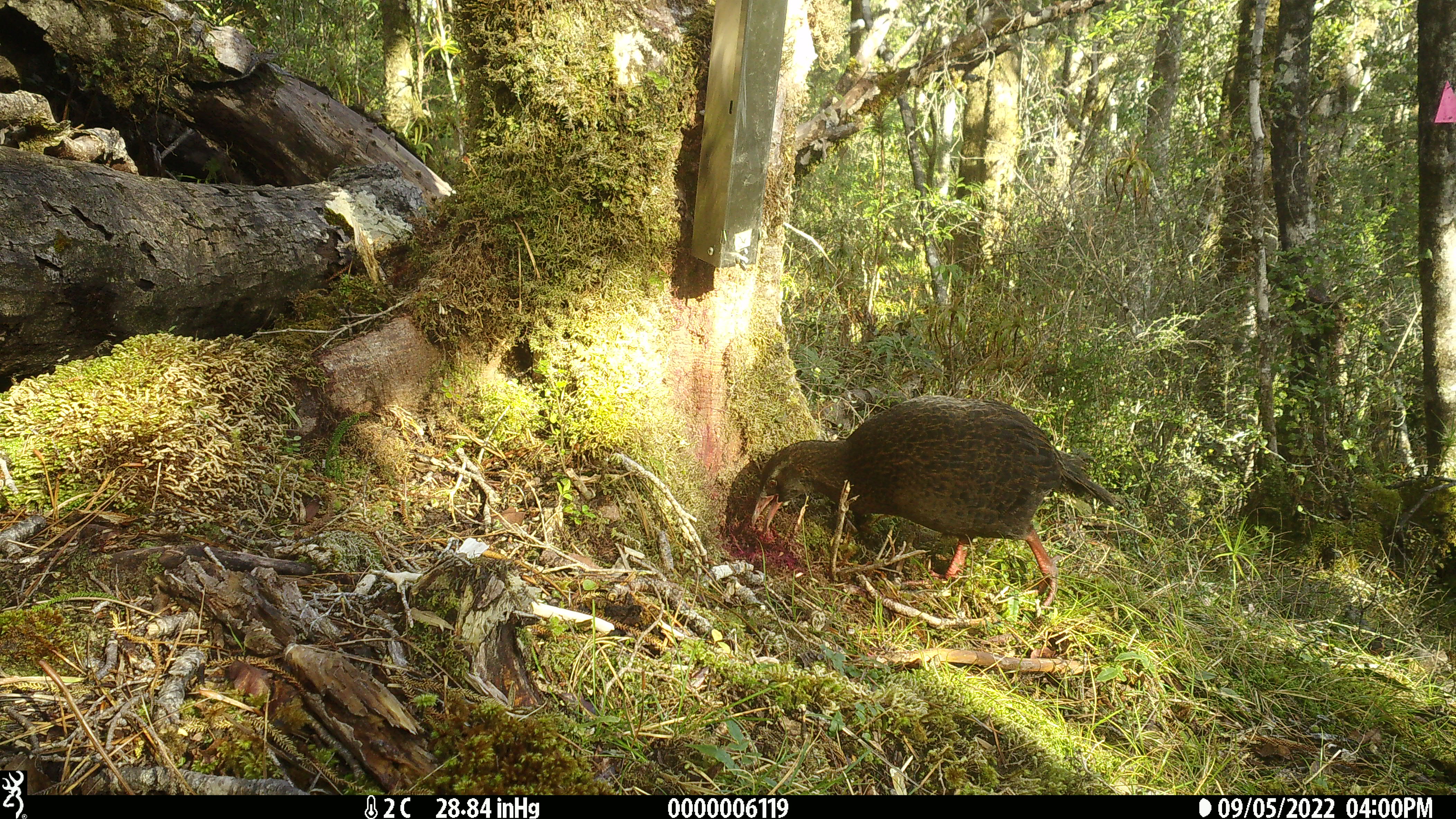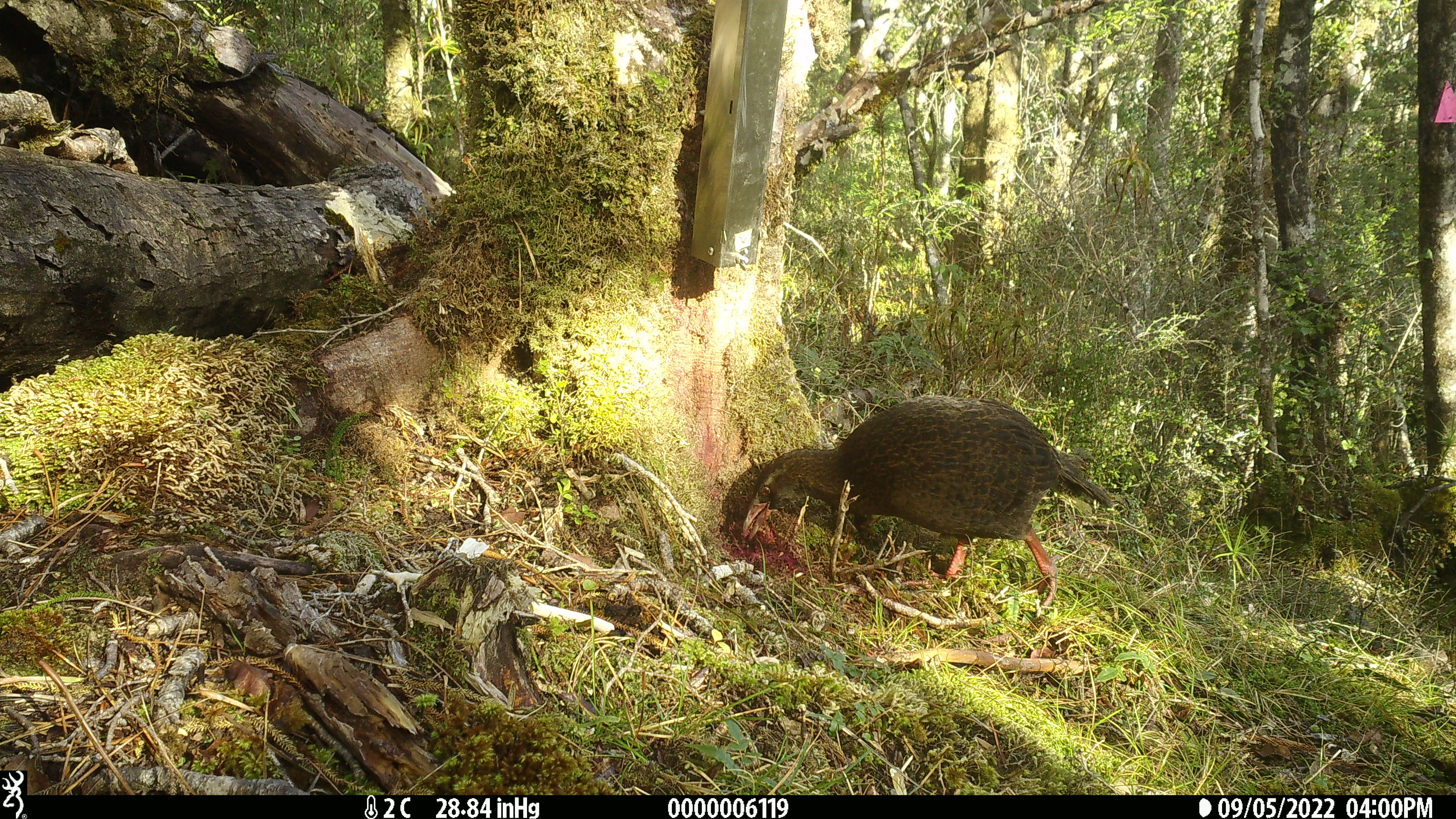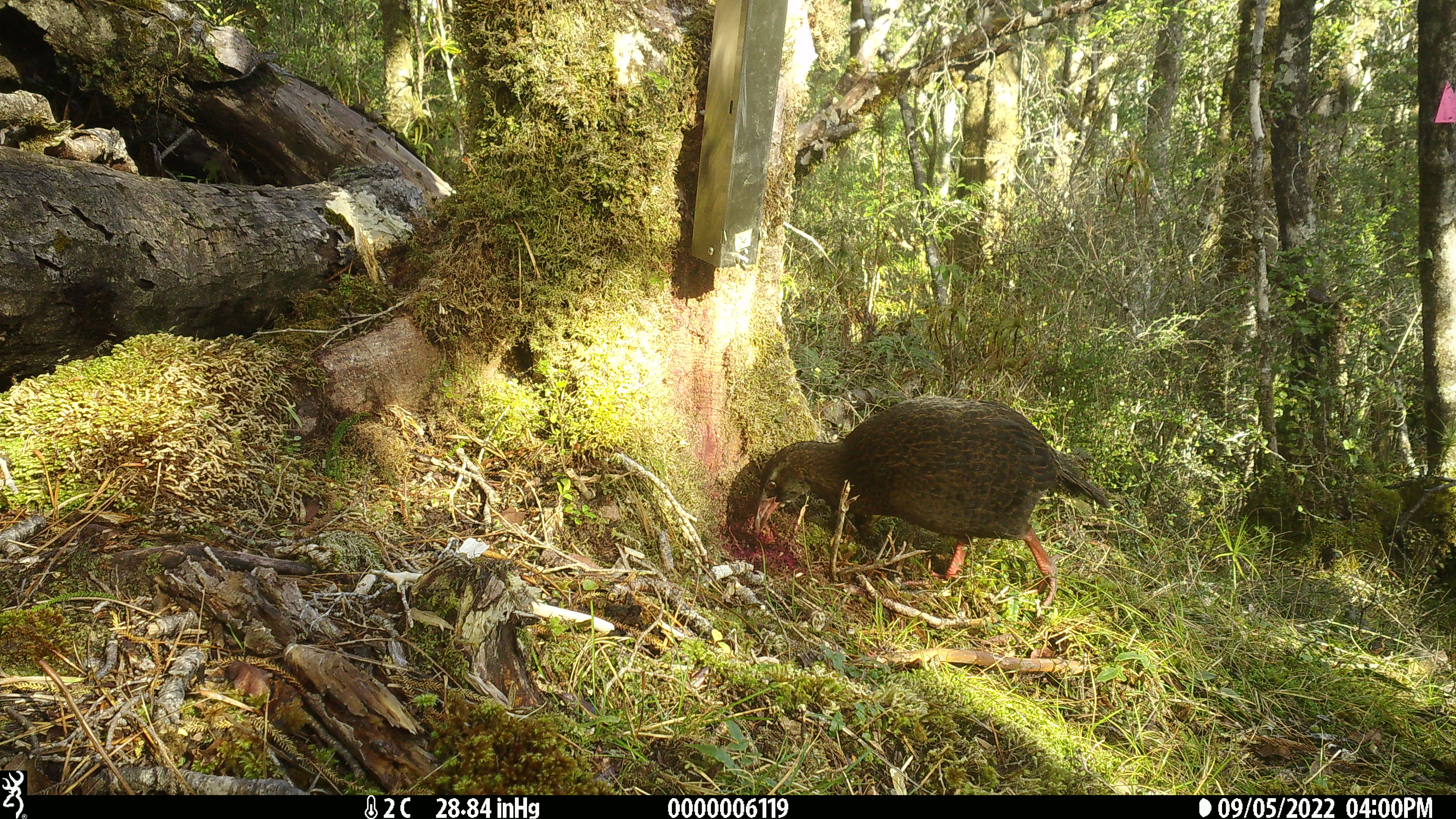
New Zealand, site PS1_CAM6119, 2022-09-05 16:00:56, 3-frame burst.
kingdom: Animalia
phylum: Chordata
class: Aves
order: Gruiformes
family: Rallidae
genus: Gallirallus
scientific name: Gallirallus australis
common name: weka